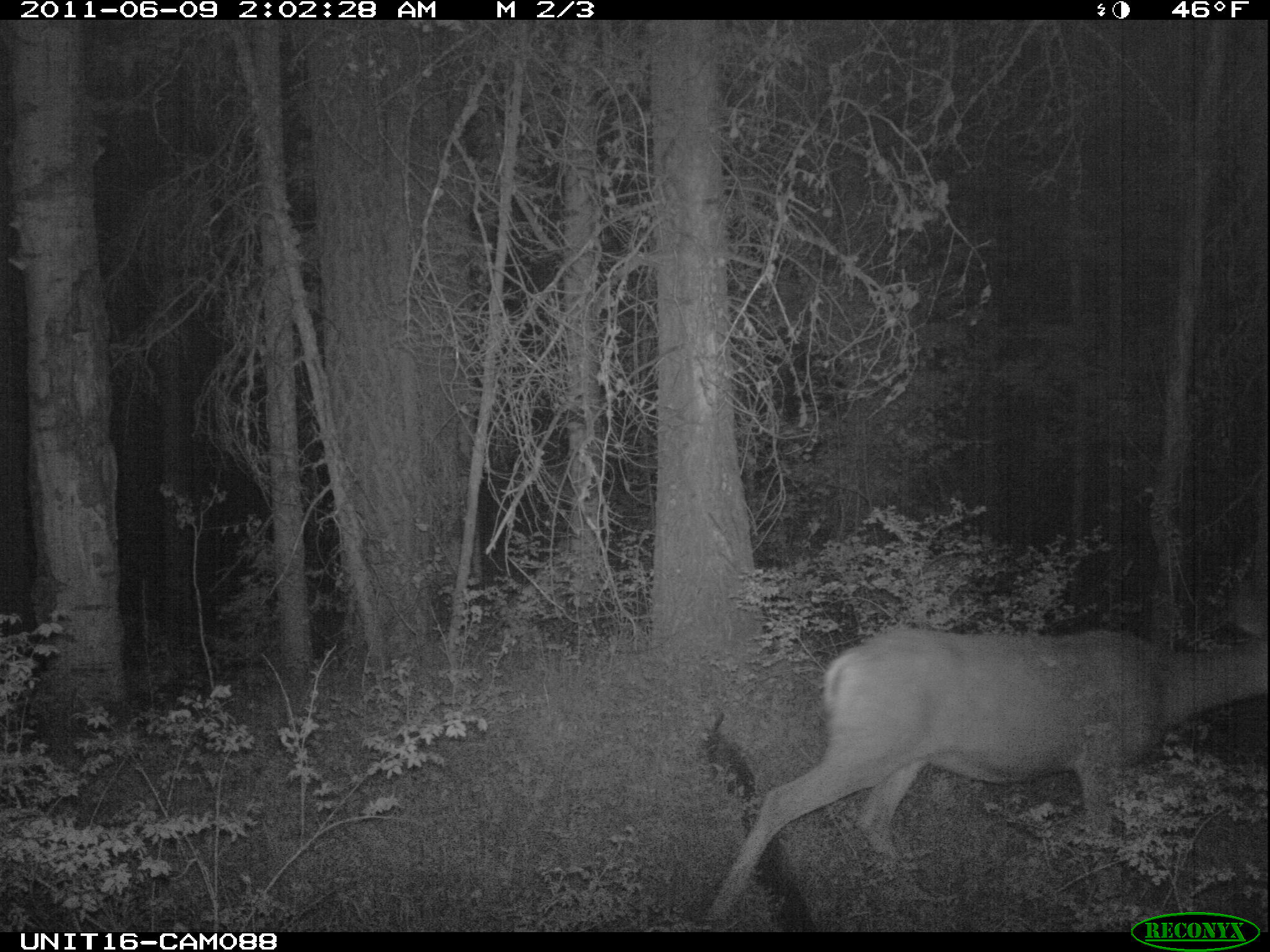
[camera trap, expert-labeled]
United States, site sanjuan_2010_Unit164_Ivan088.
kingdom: Animalia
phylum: Chordata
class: Mammalia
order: Artiodactyla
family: Cervidae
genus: Odocoileus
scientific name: Odocoileus hemionus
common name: mule deer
Odocoileus hemionus (mule deer).